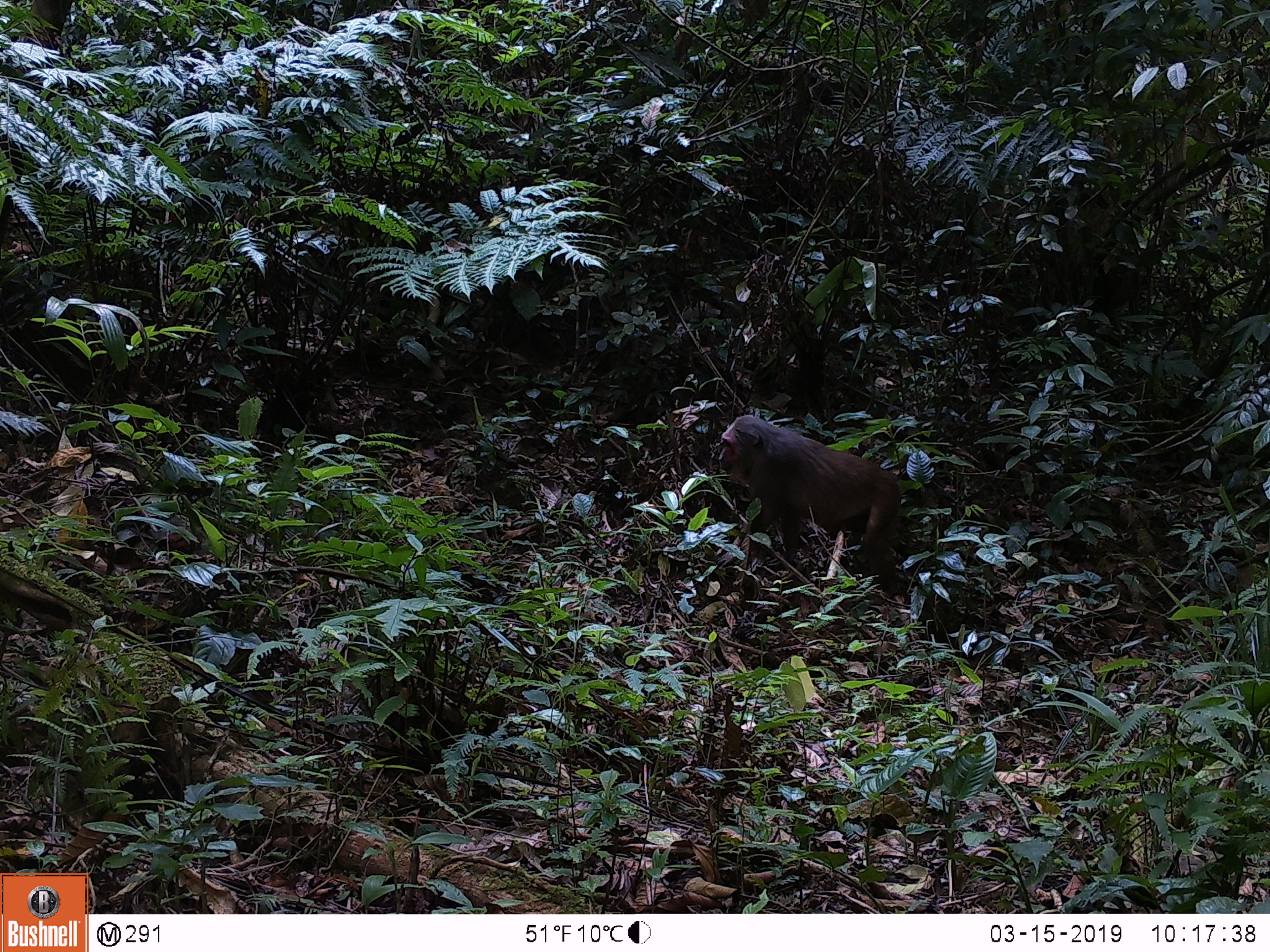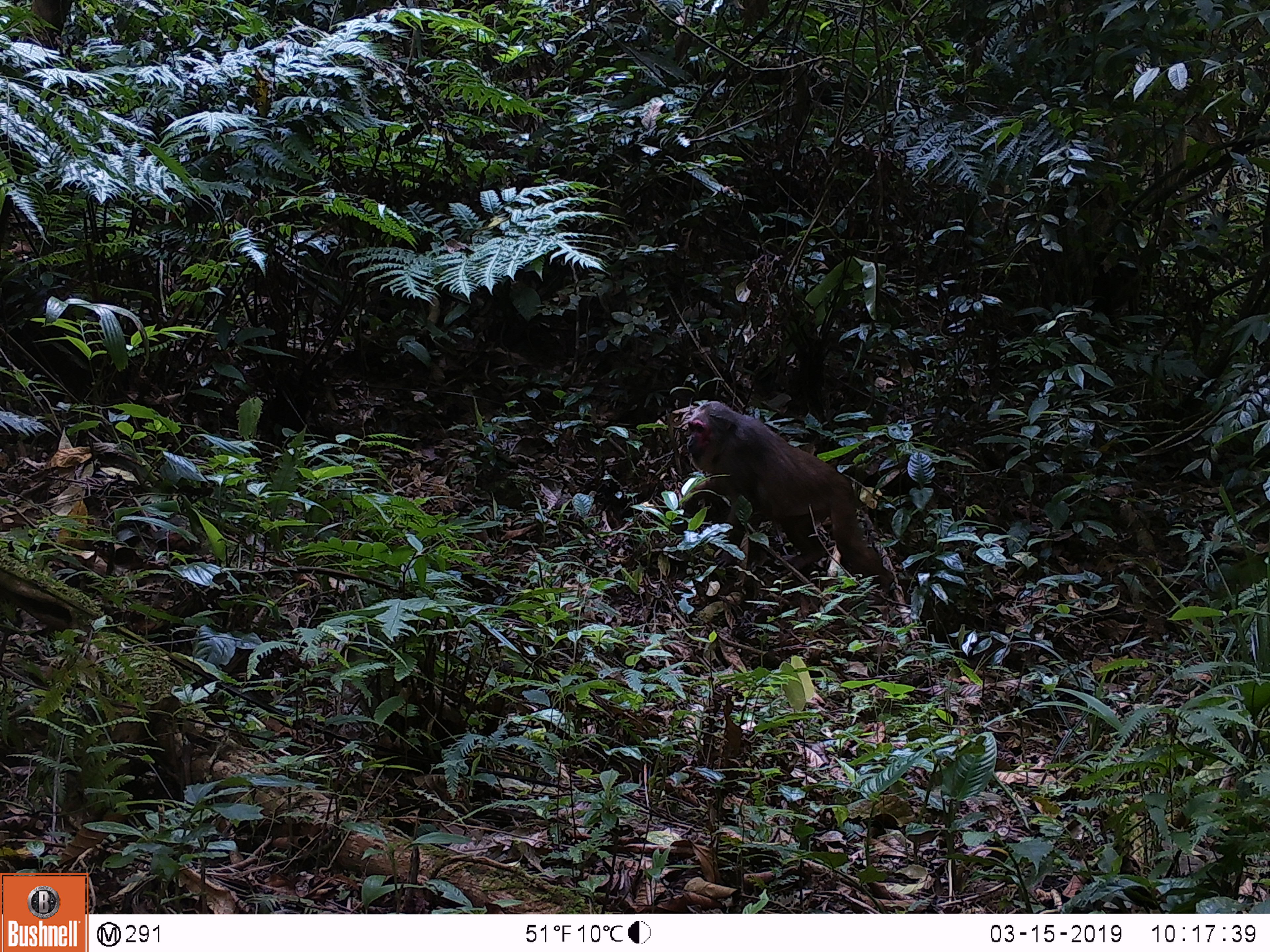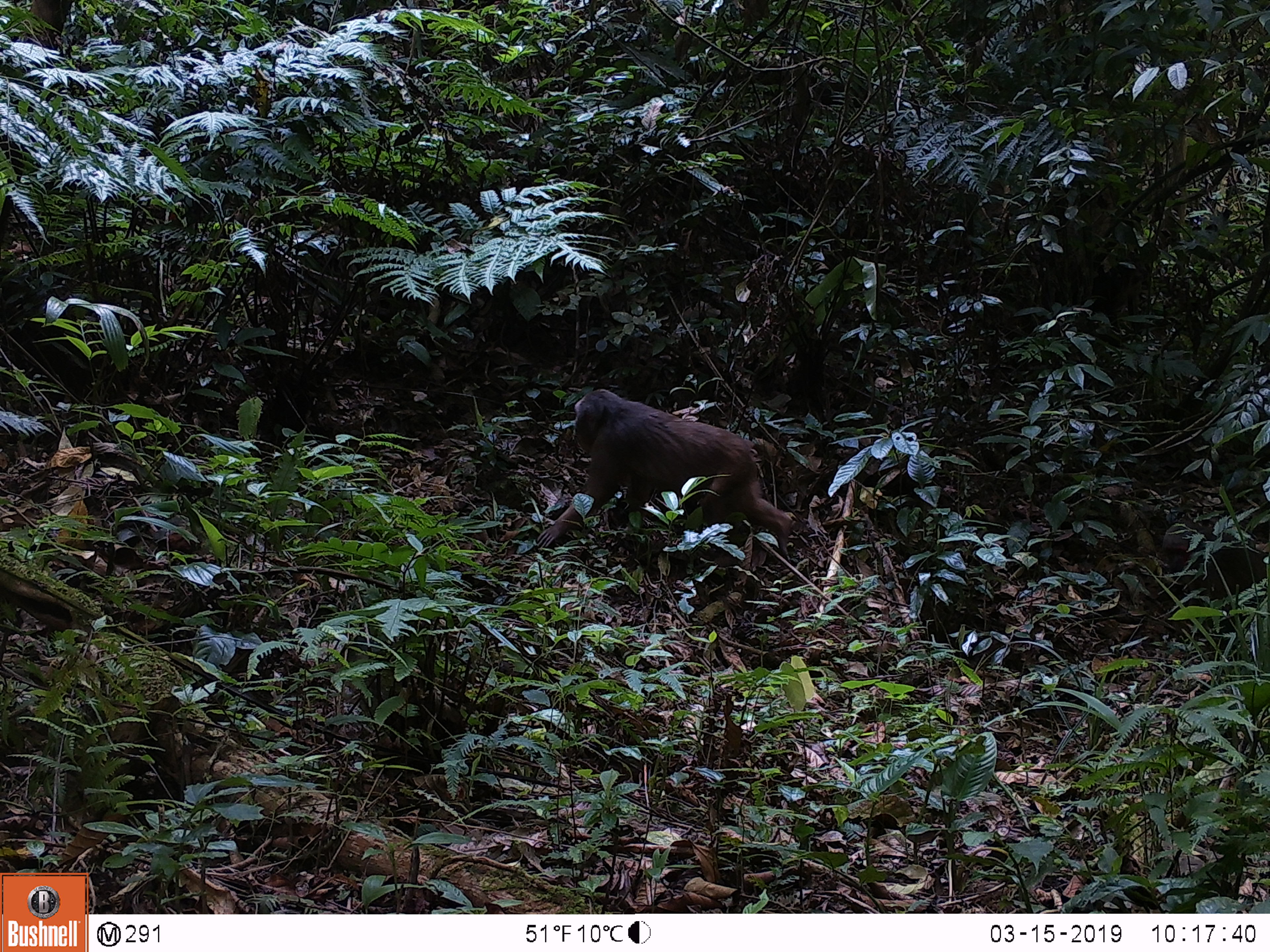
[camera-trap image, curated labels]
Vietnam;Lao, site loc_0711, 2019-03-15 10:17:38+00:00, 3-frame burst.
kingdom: Animalia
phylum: Chordata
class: Mammalia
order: Primates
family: Cercopithecidae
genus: Macaca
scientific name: Macaca arctoides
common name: stump-tailed macaque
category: stump tailed macaque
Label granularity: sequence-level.